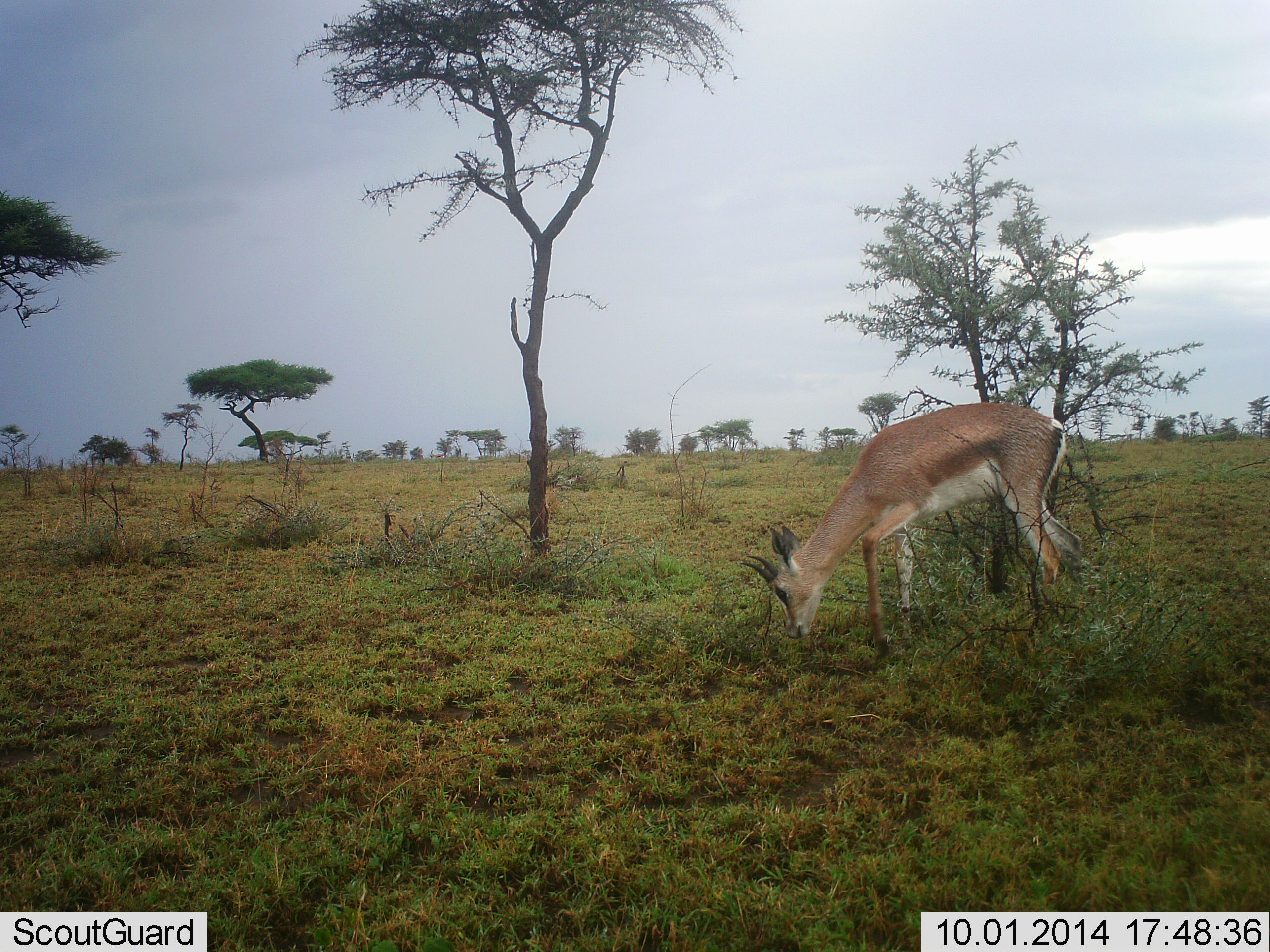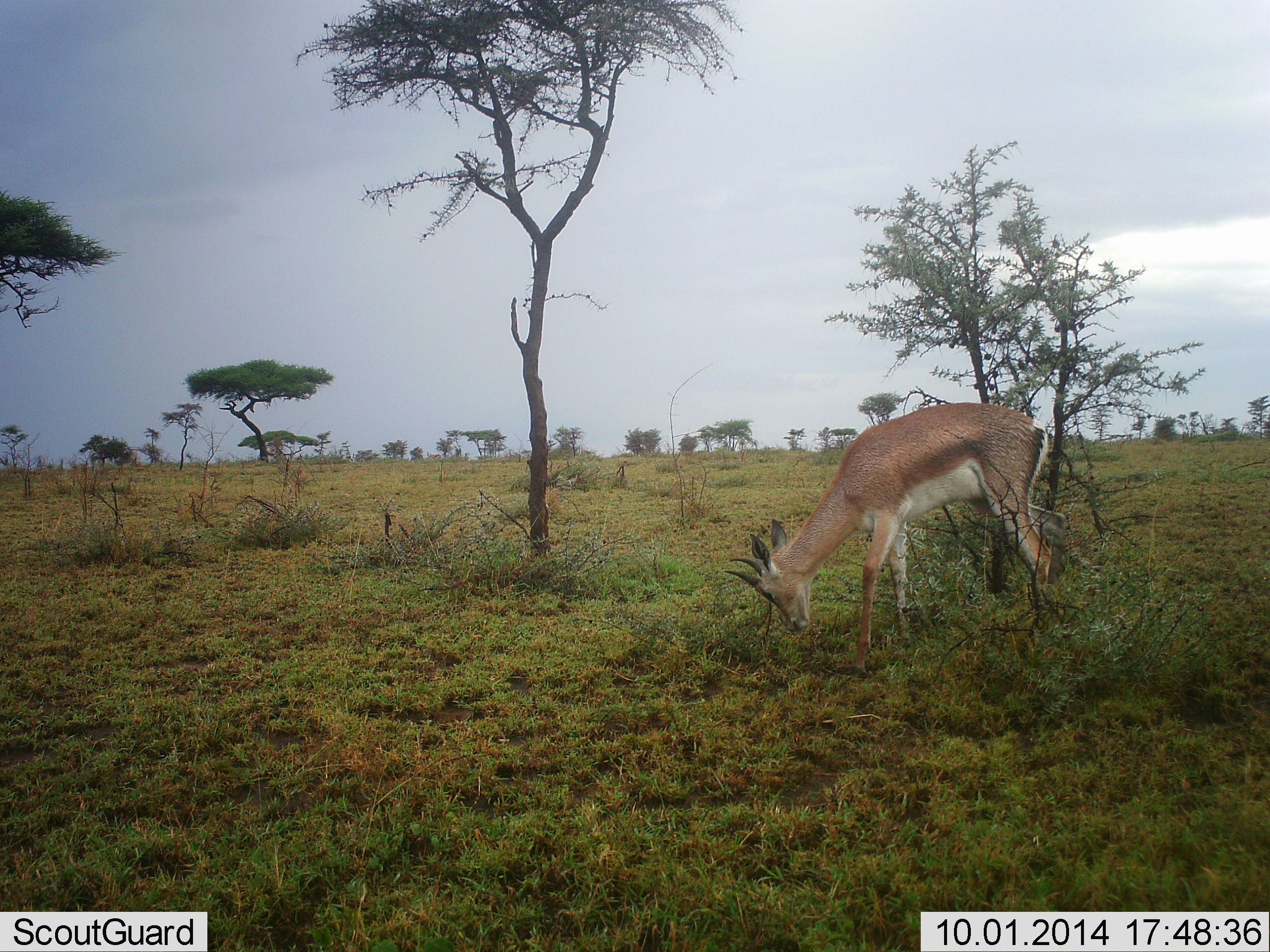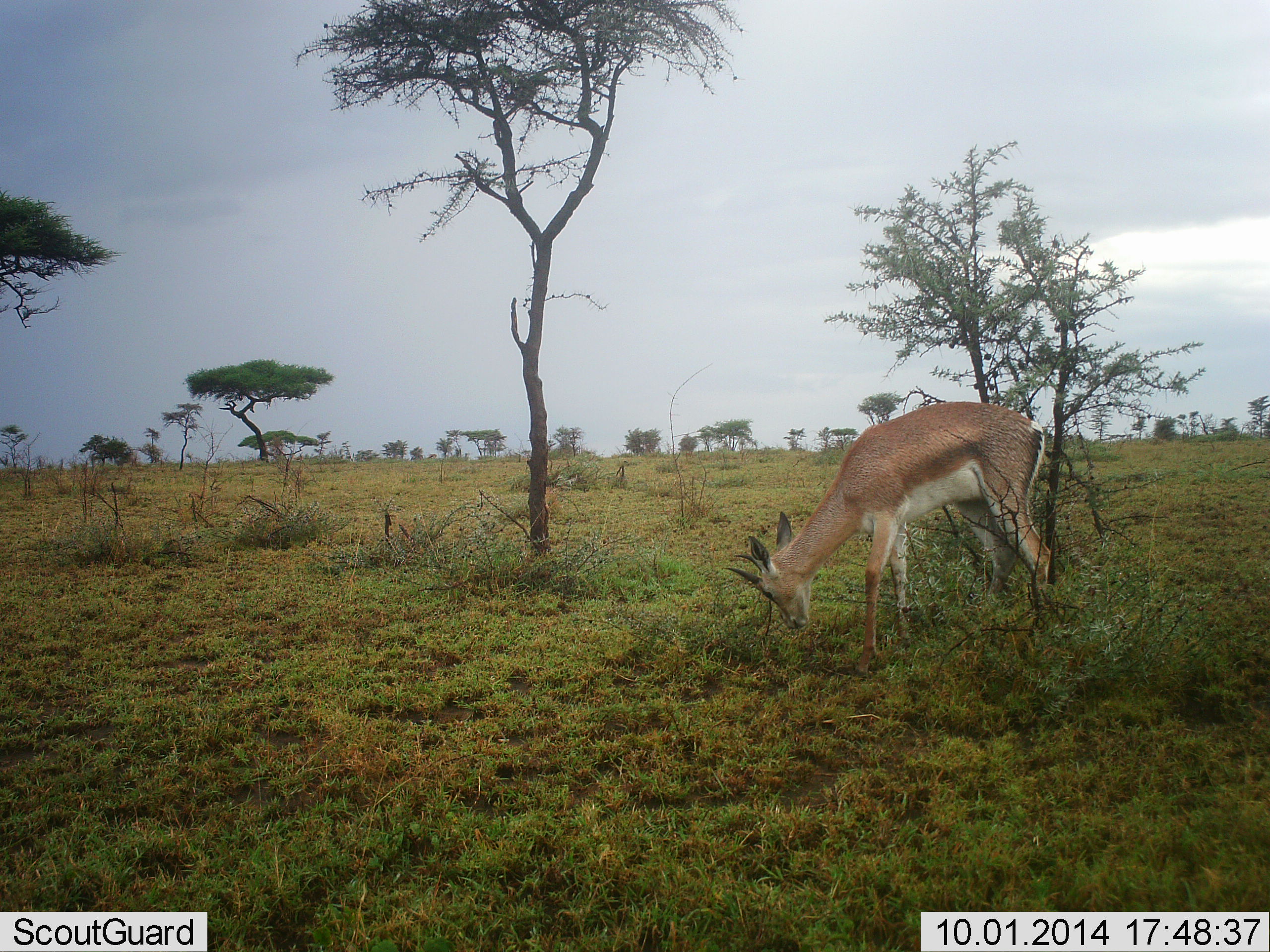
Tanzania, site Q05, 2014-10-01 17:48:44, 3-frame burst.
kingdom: Animalia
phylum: Chordata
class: Mammalia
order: Artiodactyla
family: Bovidae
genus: Nanger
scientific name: Nanger granti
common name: grant's gazelle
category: gazellegrants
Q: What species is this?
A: Gazellegrants (grant's gazelle) (Nanger granti).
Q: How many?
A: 1.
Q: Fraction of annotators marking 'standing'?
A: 50%.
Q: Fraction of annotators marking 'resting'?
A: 0%.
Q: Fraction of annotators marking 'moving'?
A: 0%.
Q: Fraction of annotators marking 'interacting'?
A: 0%.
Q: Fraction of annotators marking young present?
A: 0%.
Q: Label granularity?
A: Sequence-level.